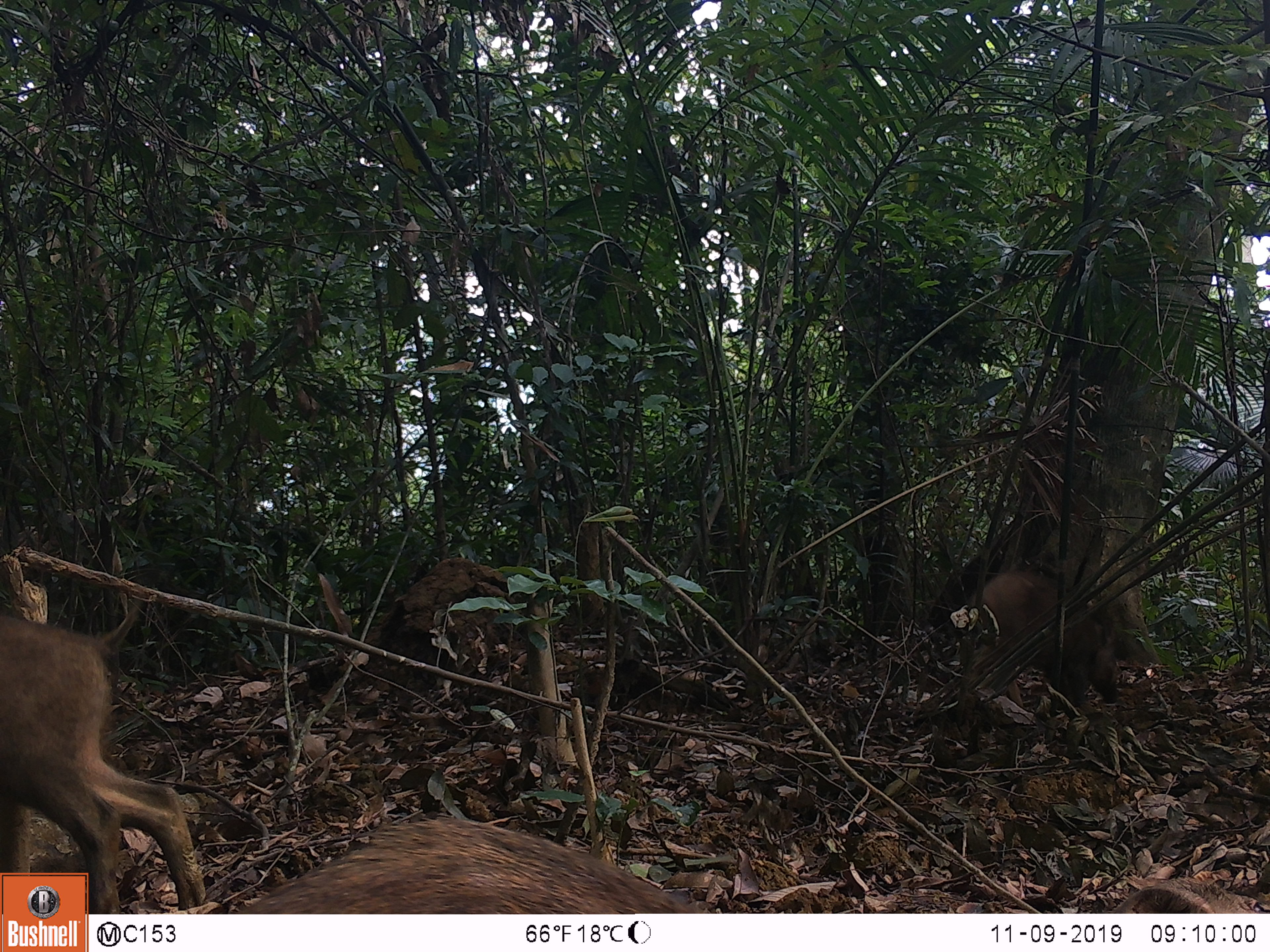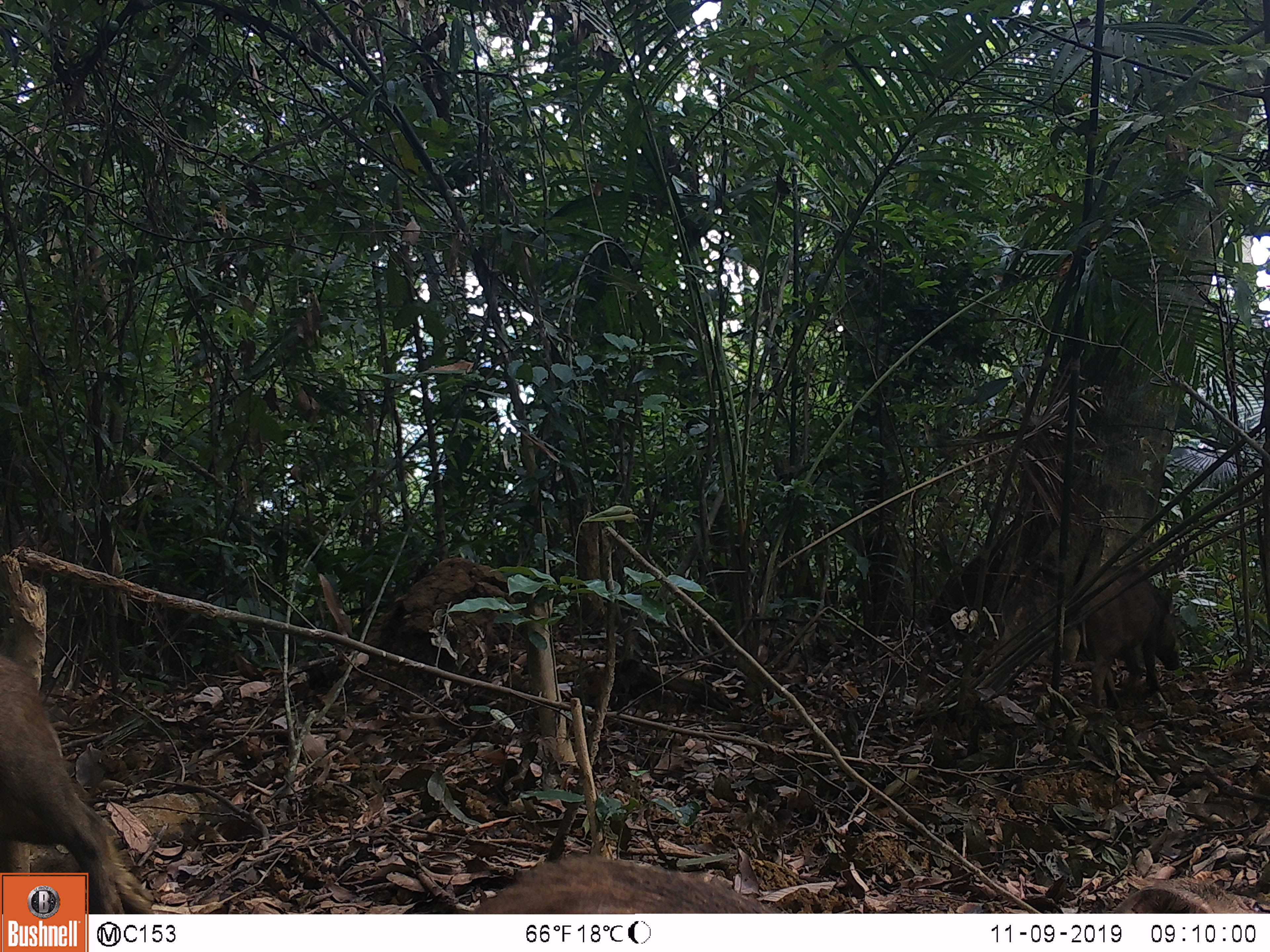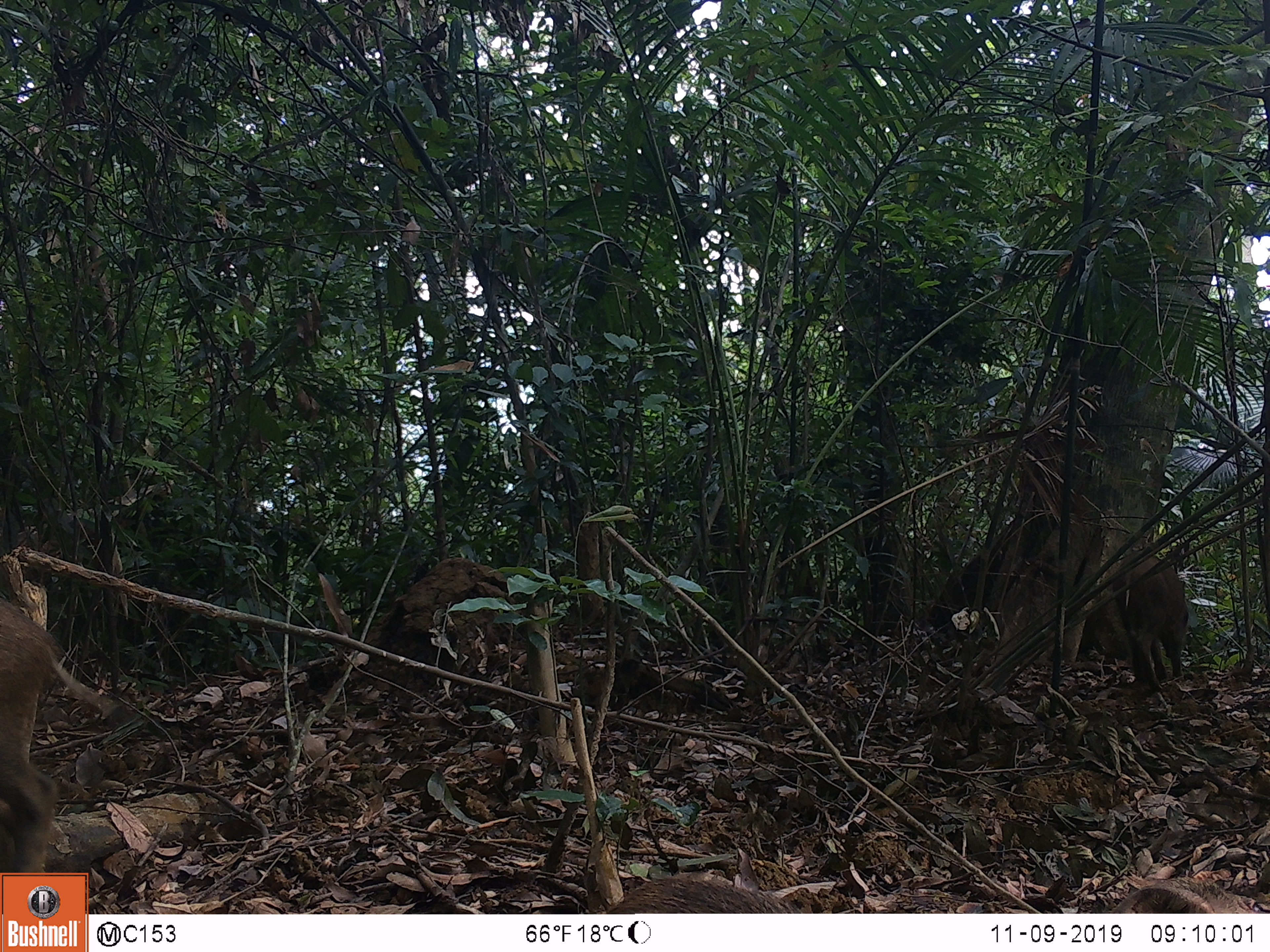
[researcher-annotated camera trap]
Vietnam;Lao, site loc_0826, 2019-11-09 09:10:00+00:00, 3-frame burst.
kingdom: Animalia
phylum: Chordata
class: Mammalia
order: Artiodactyla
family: Suidae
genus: Sus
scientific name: Sus scrofa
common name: eurasian wild pig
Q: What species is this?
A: Eurasian wild pig (Sus scrofa).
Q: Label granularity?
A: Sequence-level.